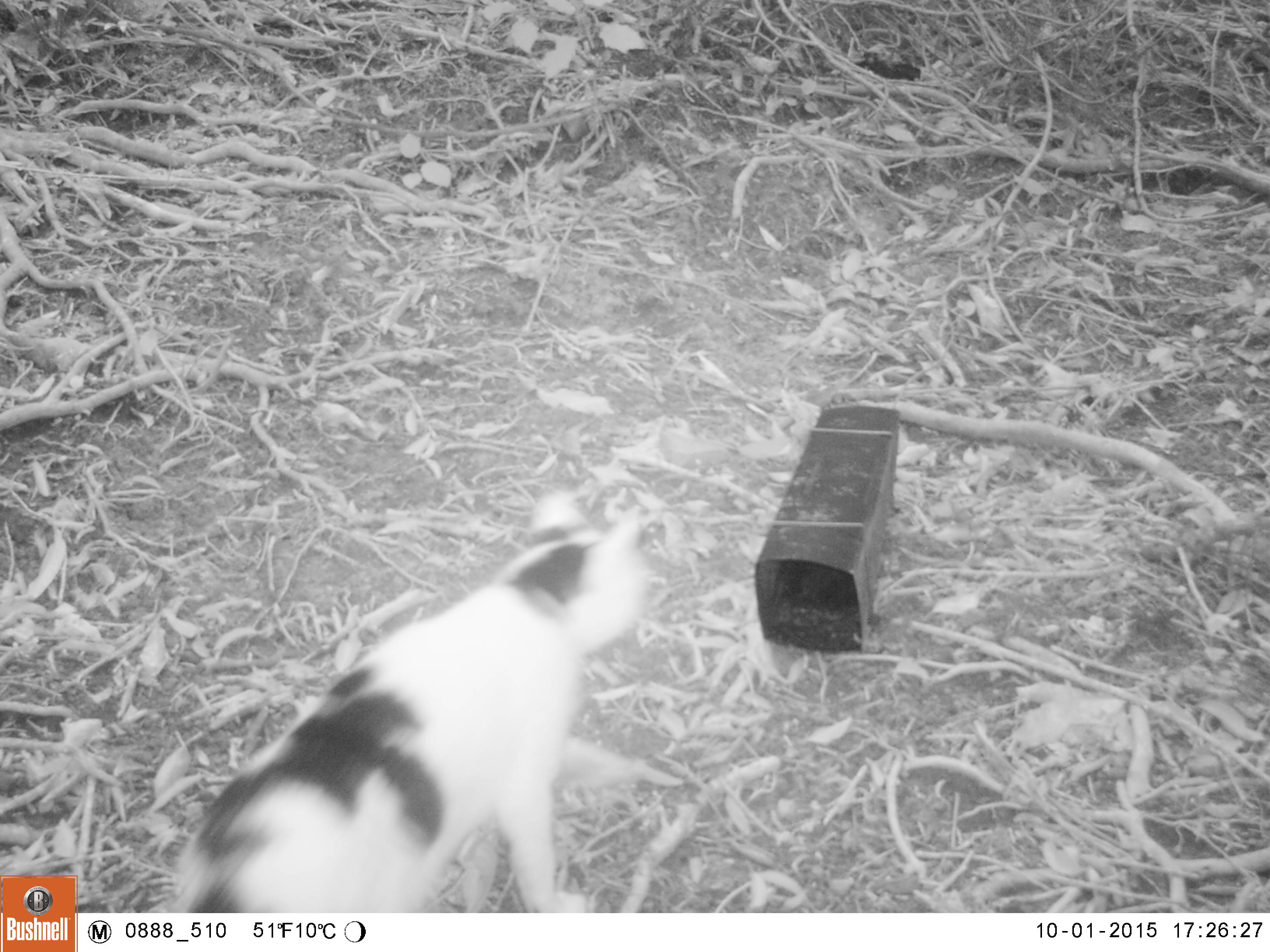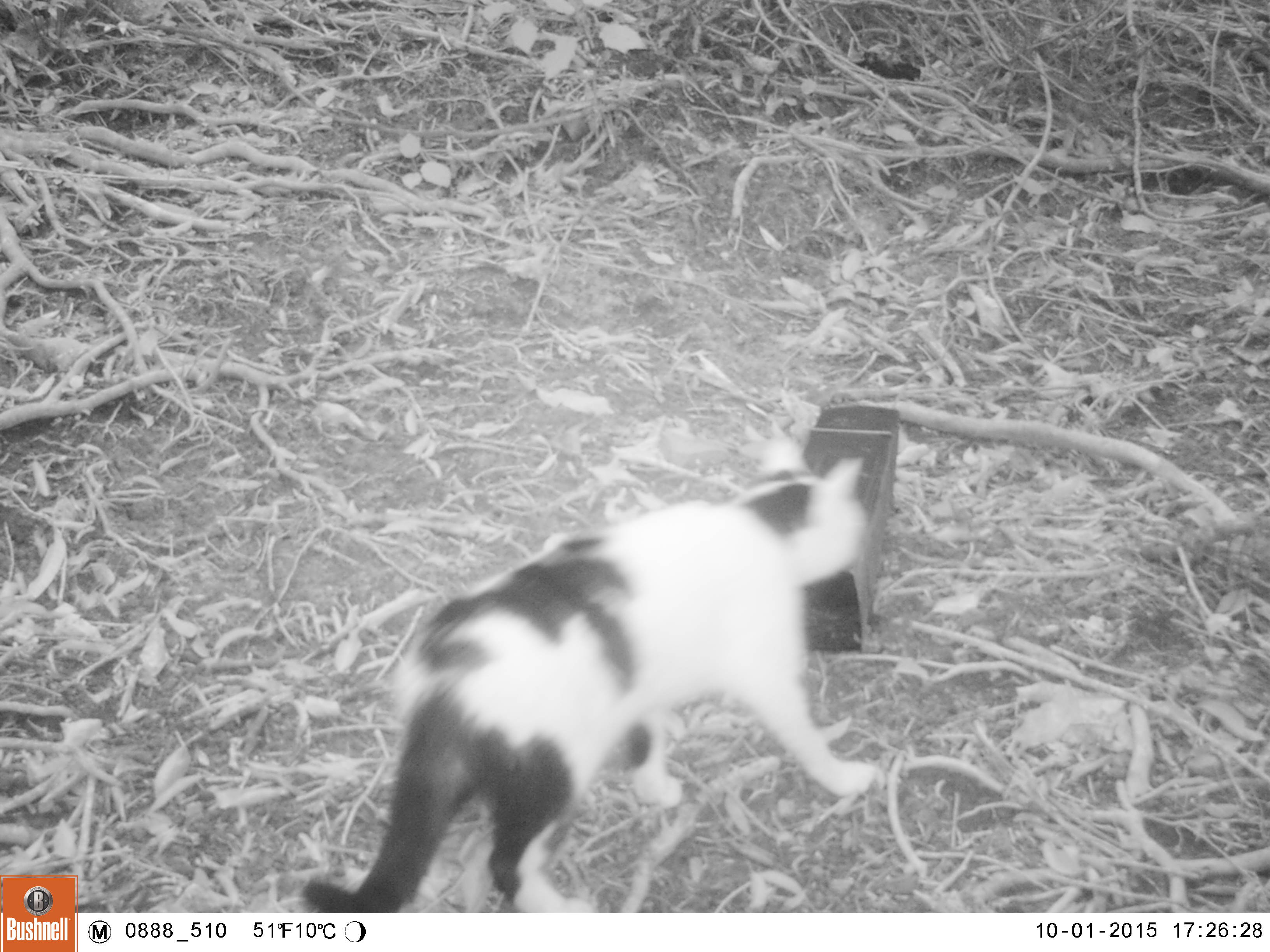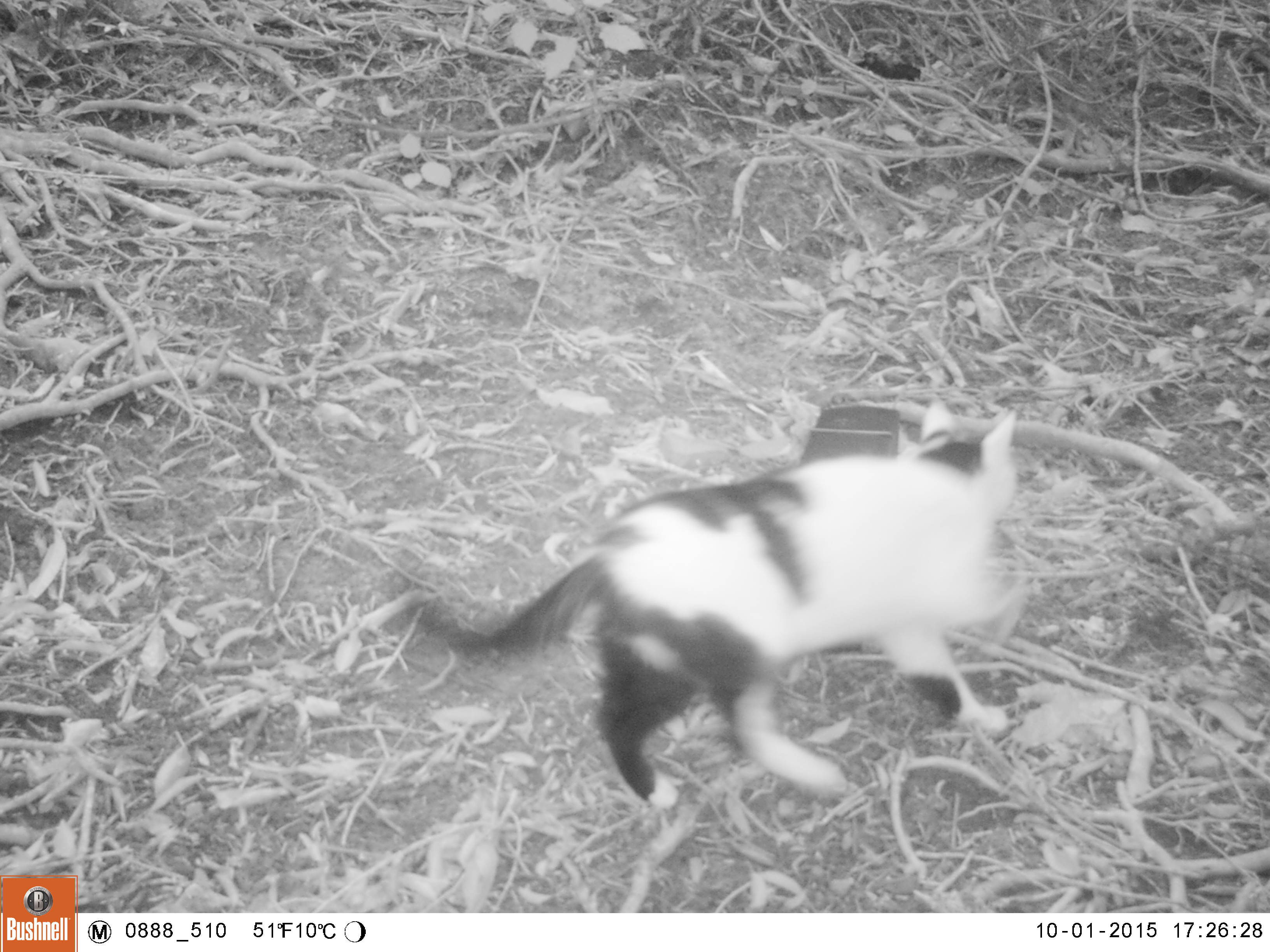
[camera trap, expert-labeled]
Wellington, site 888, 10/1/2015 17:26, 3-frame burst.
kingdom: Animalia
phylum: Chordata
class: Mammalia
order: Carnivora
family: Felidae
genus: Felis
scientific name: Felis catus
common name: cat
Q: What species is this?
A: Cat (Felis catus).